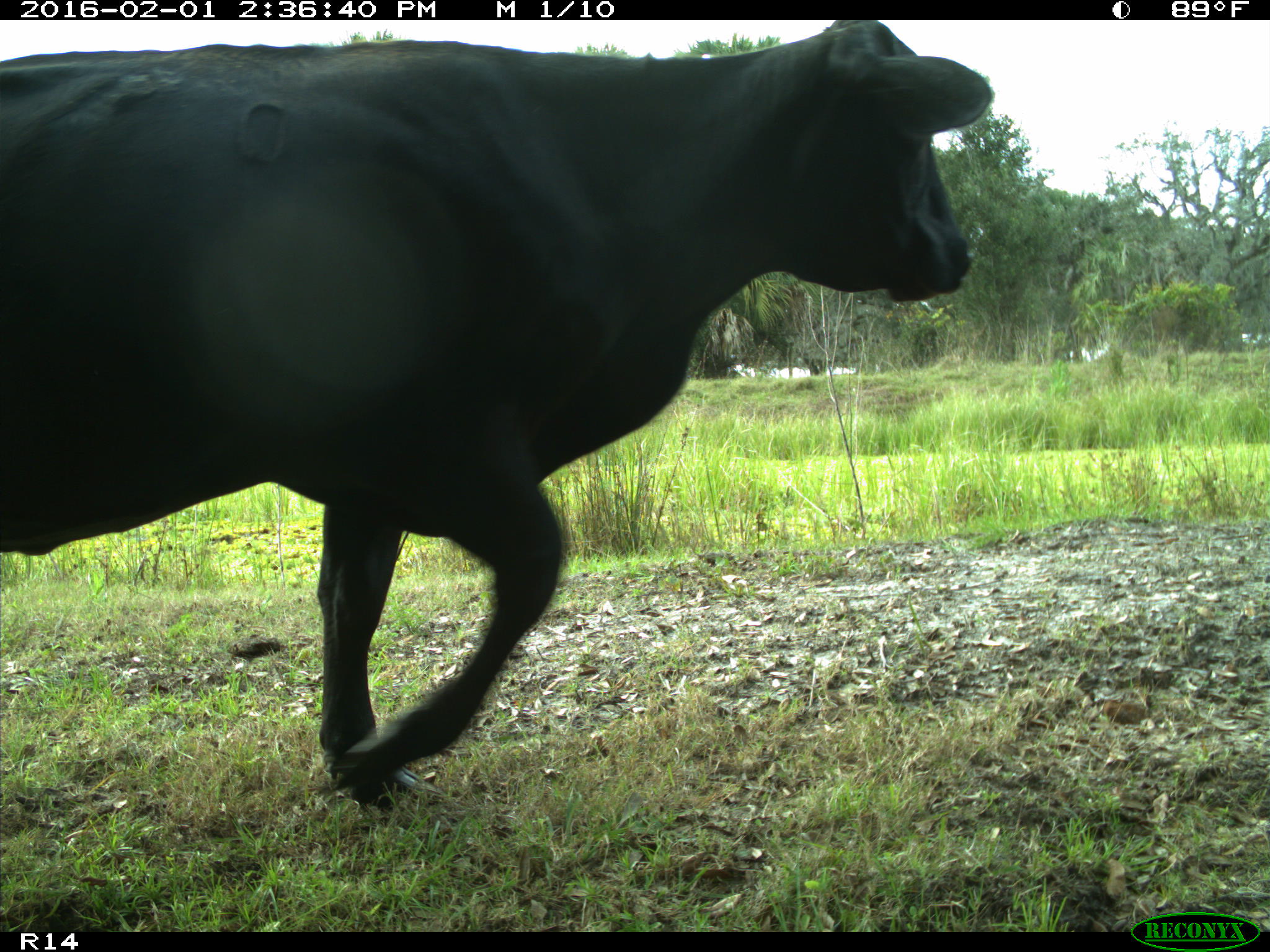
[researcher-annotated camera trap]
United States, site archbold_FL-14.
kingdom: Animalia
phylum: Chordata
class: Mammalia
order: Artiodactyla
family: Bovidae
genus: Bos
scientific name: Bos taurus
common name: domestic cow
Bos taurus (domestic cow).